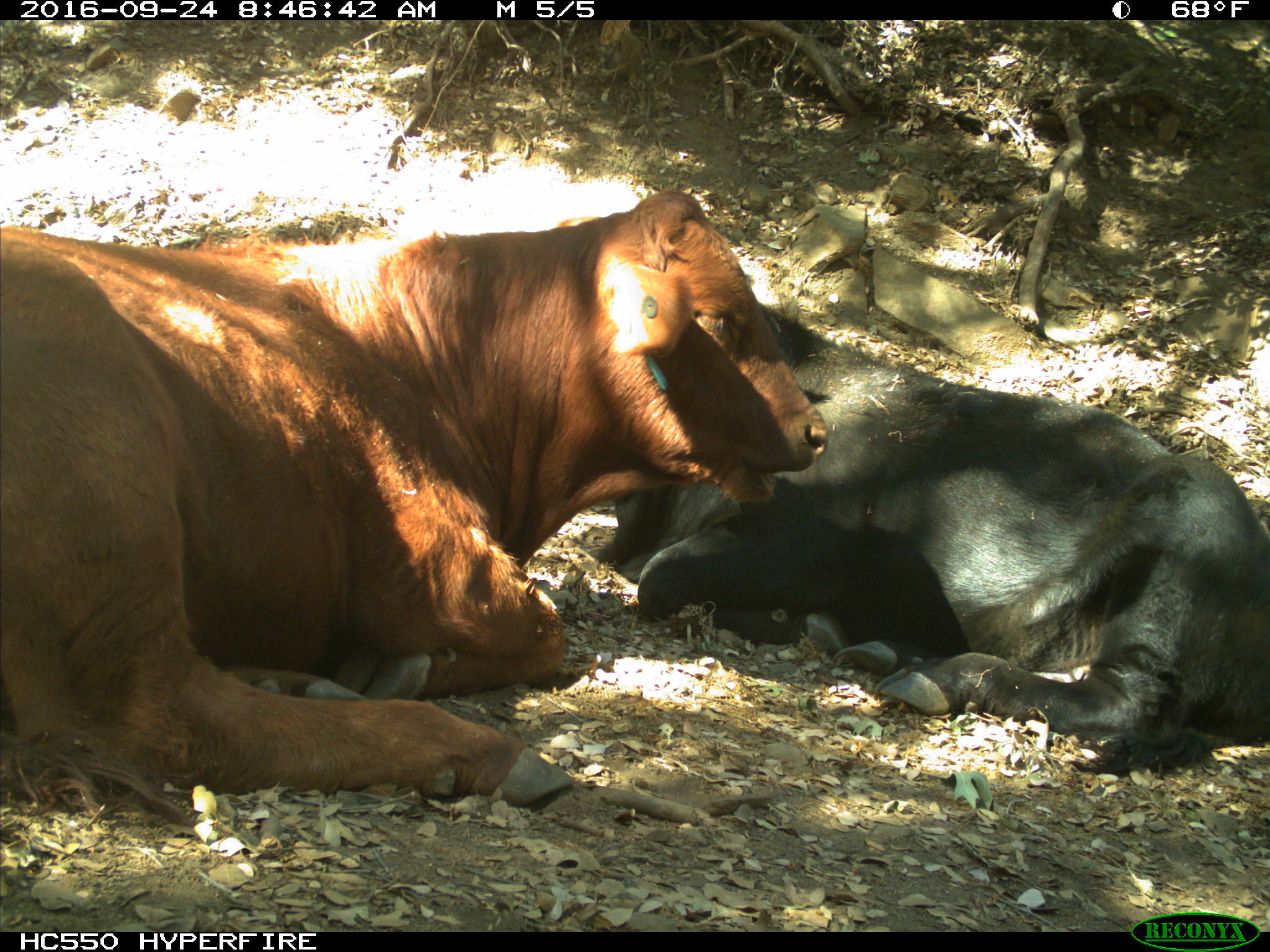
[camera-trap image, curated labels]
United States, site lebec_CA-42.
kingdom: Animalia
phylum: Chordata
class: Mammalia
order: Artiodactyla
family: Bovidae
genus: Bos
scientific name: Bos taurus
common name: domestic cow